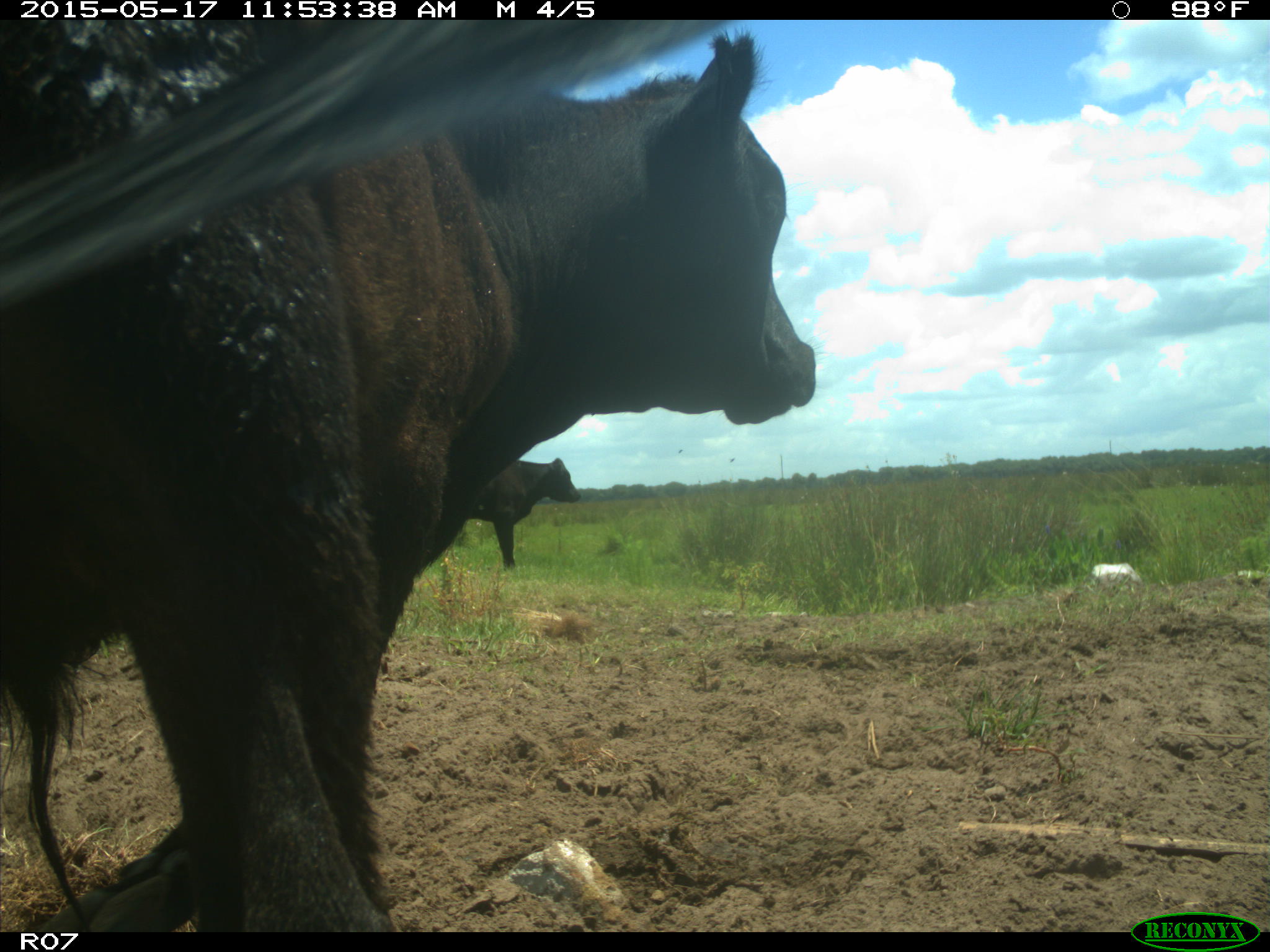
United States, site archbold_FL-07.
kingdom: Animalia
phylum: Chordata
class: Mammalia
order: Artiodactyla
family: Bovidae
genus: Bos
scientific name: Bos taurus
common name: domestic cow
Bos taurus (domestic cow).